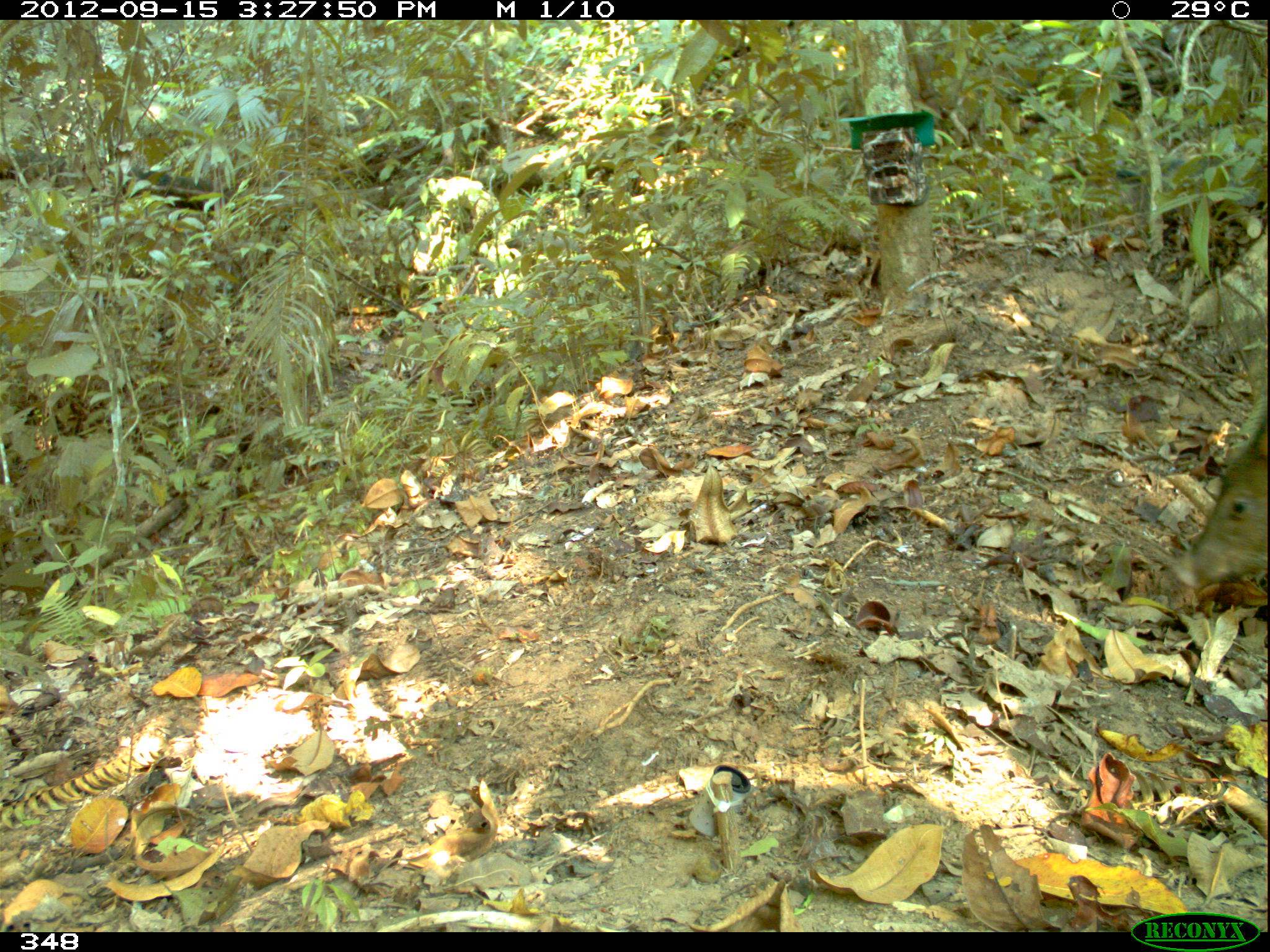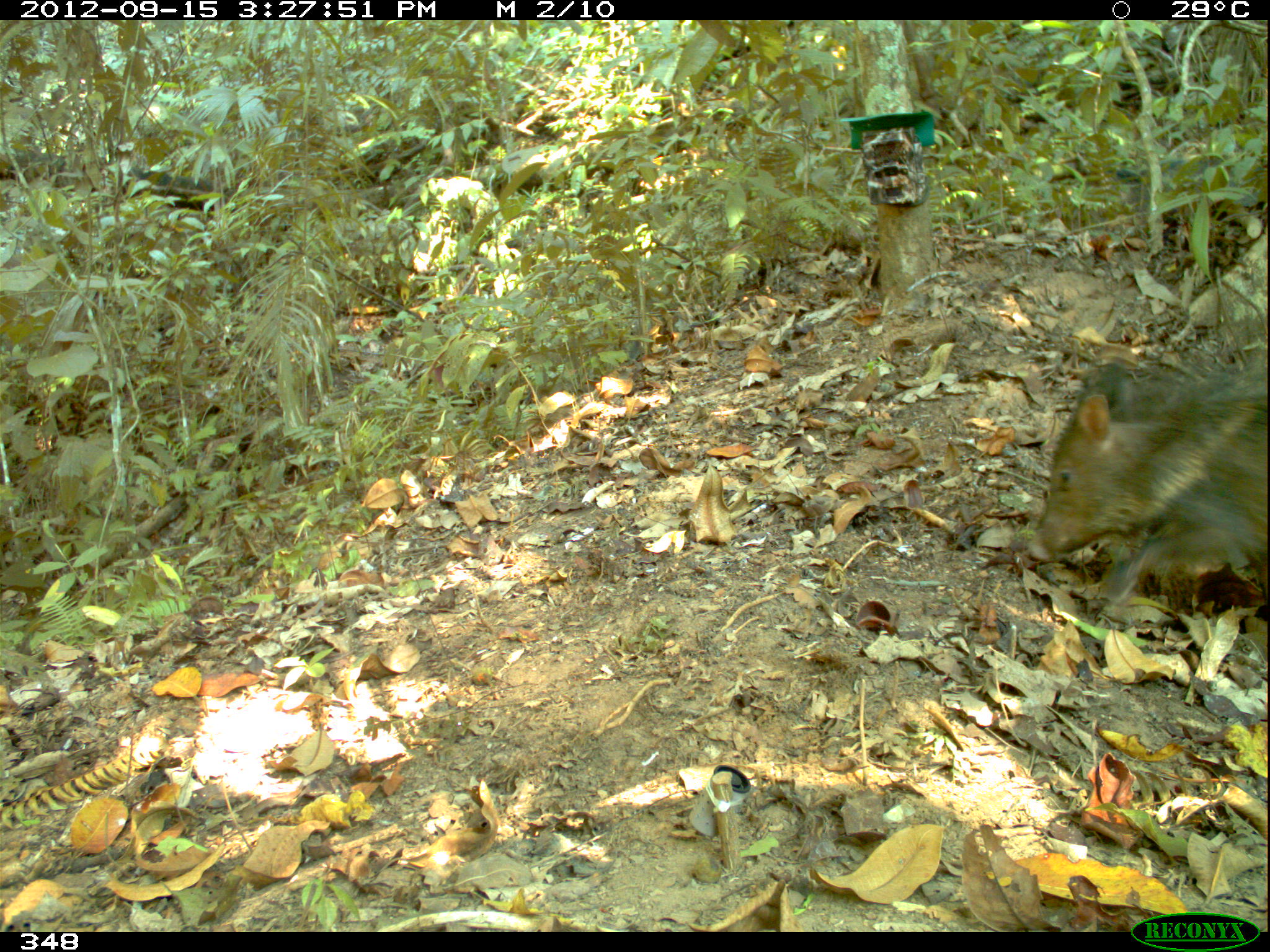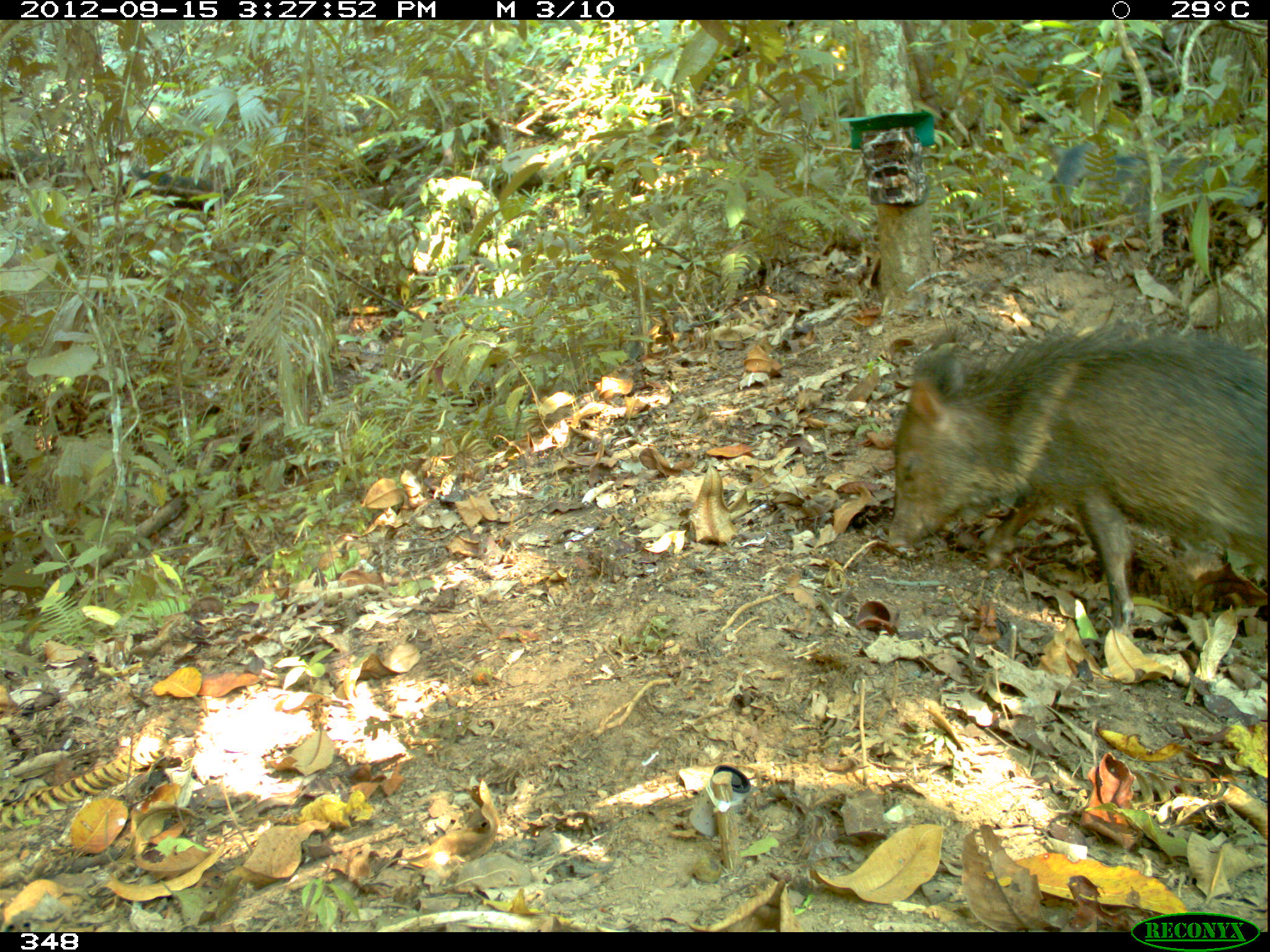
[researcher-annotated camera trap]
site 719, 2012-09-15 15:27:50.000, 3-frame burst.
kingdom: Animalia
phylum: Chordata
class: Mammalia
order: Artiodactyla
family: Tayassuidae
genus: Pecari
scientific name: Pecari tajacu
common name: collared peccary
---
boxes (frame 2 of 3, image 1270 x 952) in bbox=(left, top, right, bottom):
pecari tajacu: bbox=(1028, 356, 1266, 603)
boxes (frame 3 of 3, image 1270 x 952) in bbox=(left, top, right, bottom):
pecari tajacu: bbox=(882, 319, 1267, 633); bbox=(1054, 131, 1257, 254)